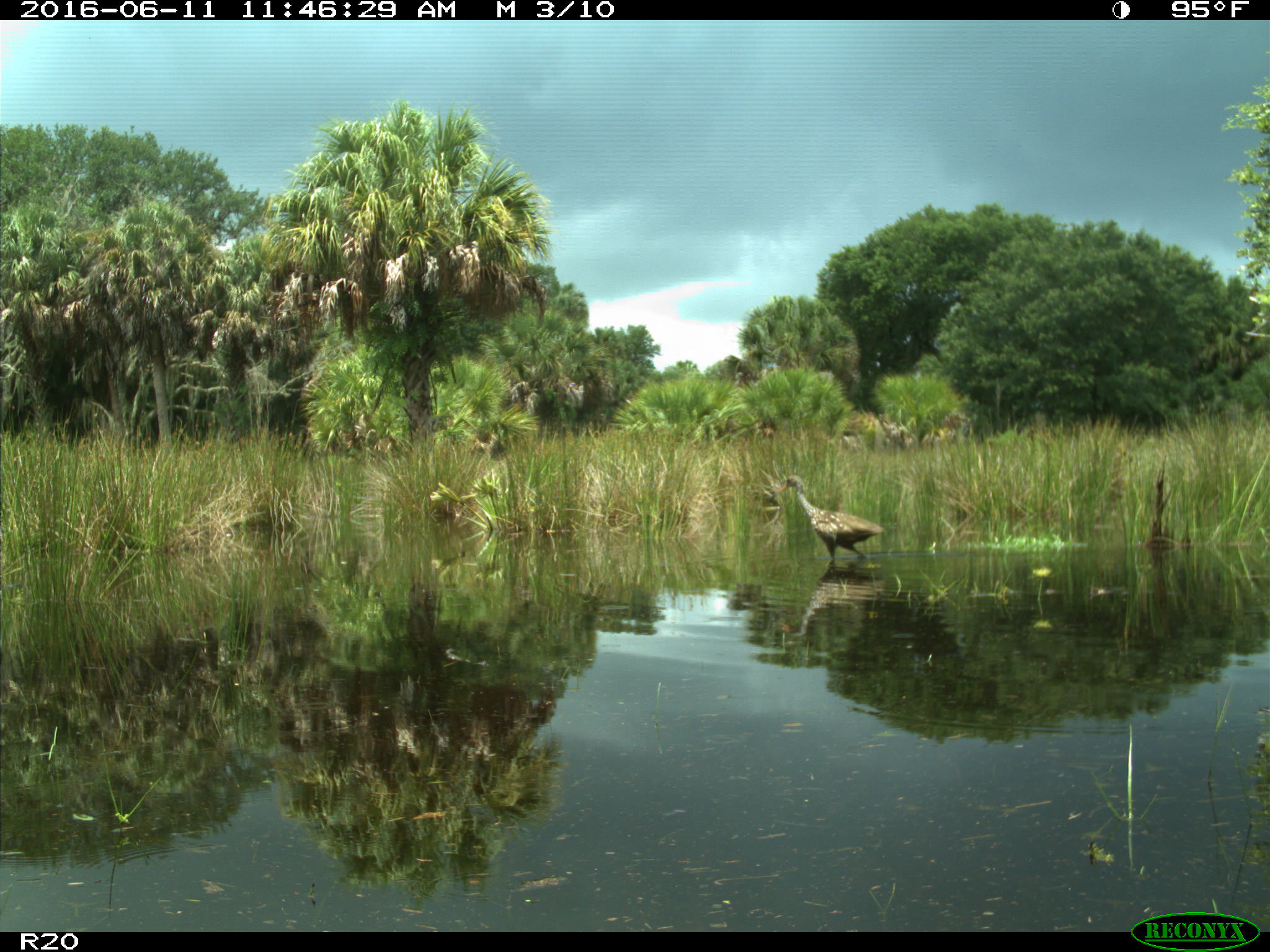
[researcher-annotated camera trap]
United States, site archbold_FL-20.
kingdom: Animalia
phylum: Chordata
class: Aves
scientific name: Aves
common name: birds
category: unidentified bird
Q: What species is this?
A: Unidentified bird (birds) (Aves).